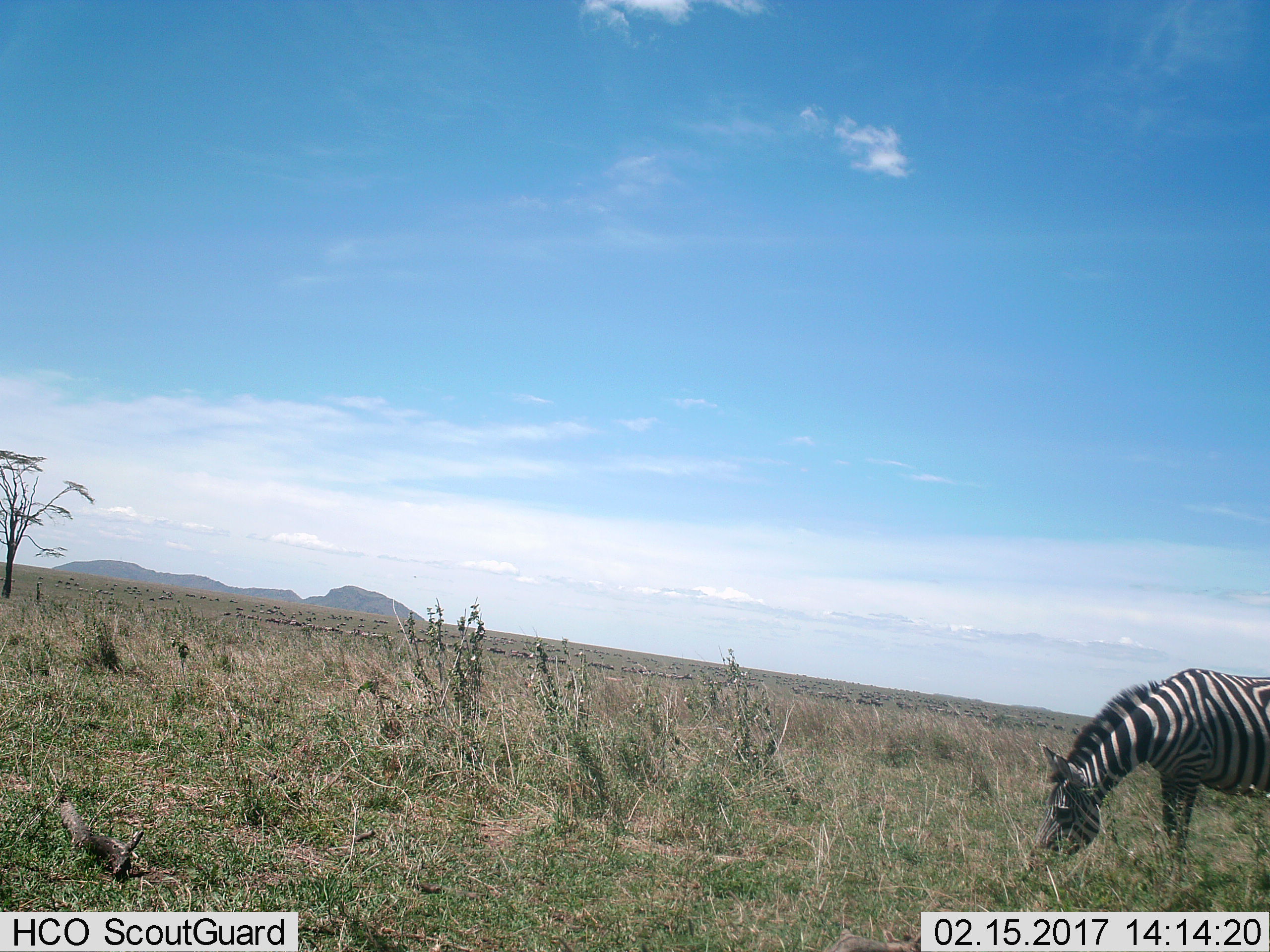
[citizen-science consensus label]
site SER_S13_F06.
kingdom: Animalia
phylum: Chordata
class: Mammalia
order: Perissodactyla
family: Equidae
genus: Equus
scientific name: Equus quagga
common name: plains zebra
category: zebraplains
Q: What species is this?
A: Zebraplains (plains zebra) (Equus quagga).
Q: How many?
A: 1.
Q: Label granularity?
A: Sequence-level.